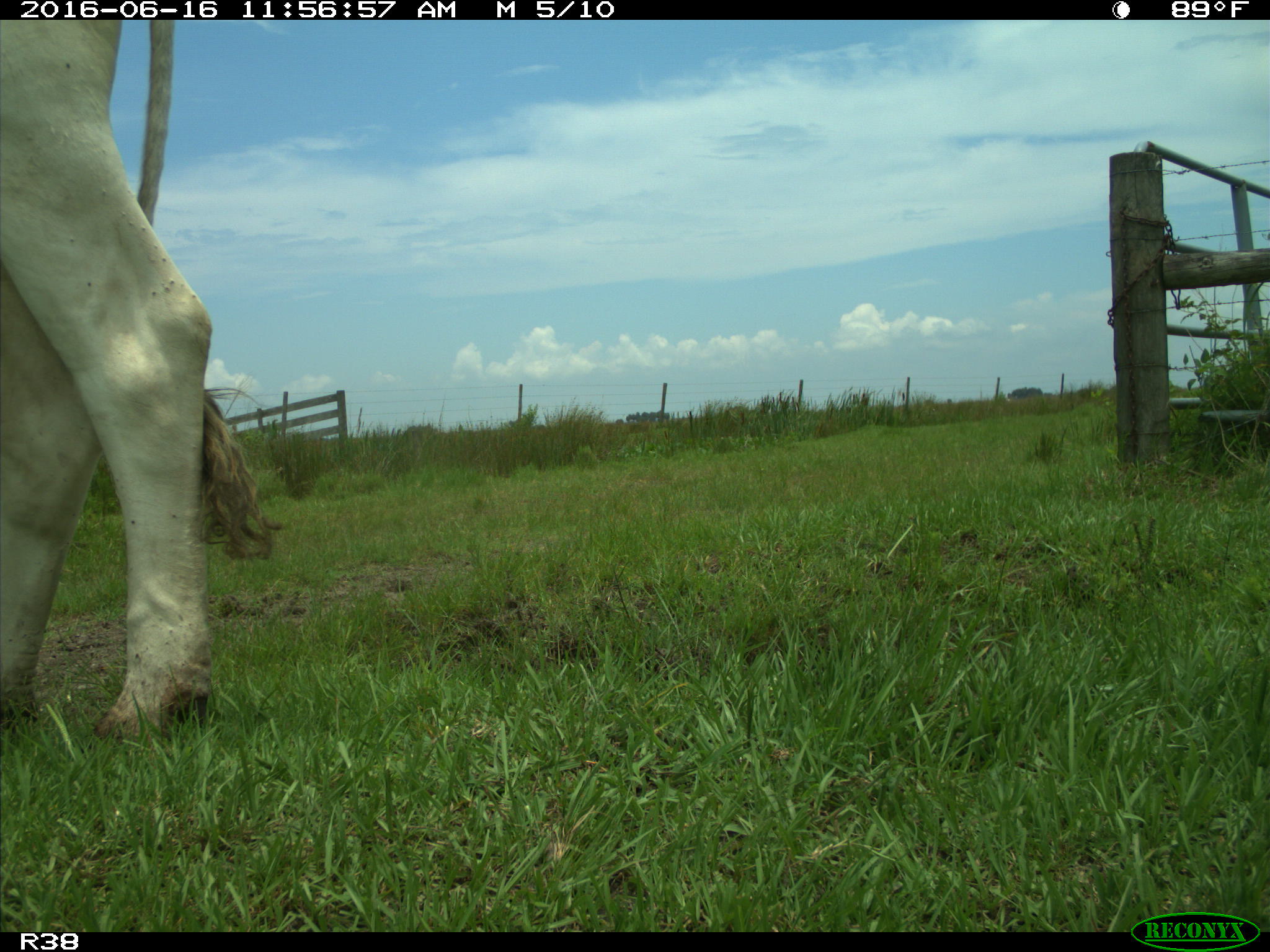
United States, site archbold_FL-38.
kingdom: Animalia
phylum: Chordata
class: Mammalia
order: Artiodactyla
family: Bovidae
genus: Bos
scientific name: Bos taurus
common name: domestic cow